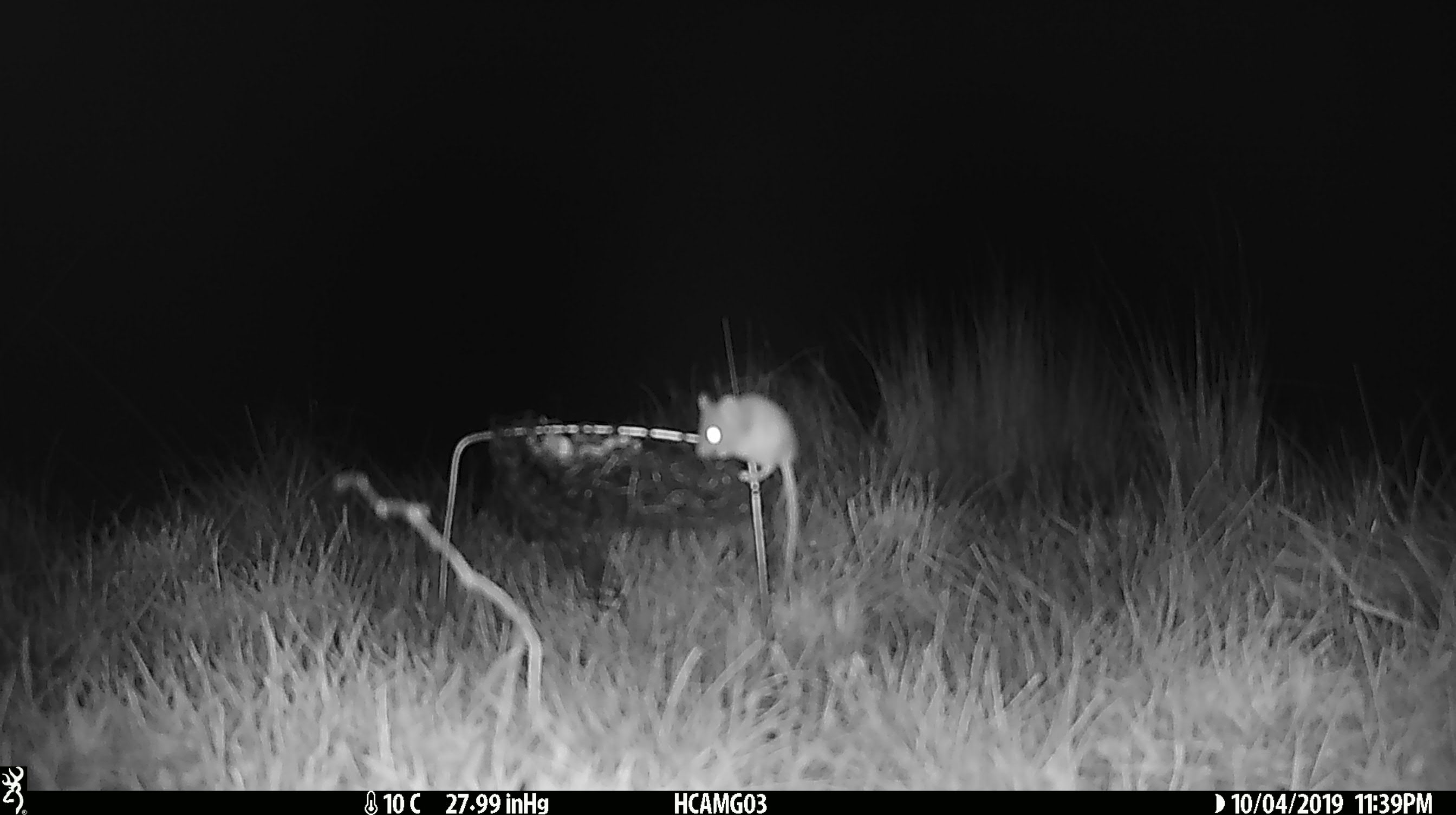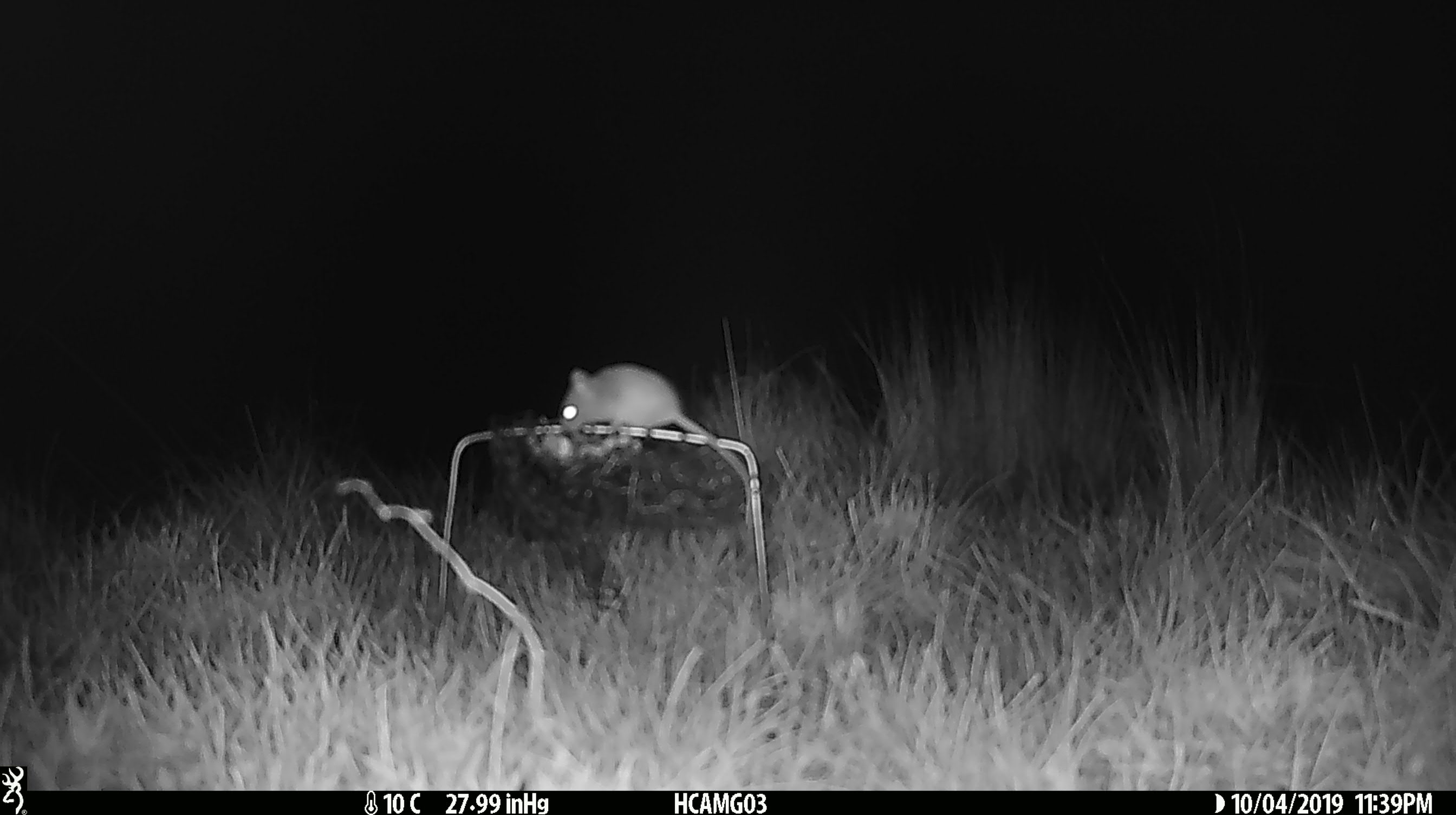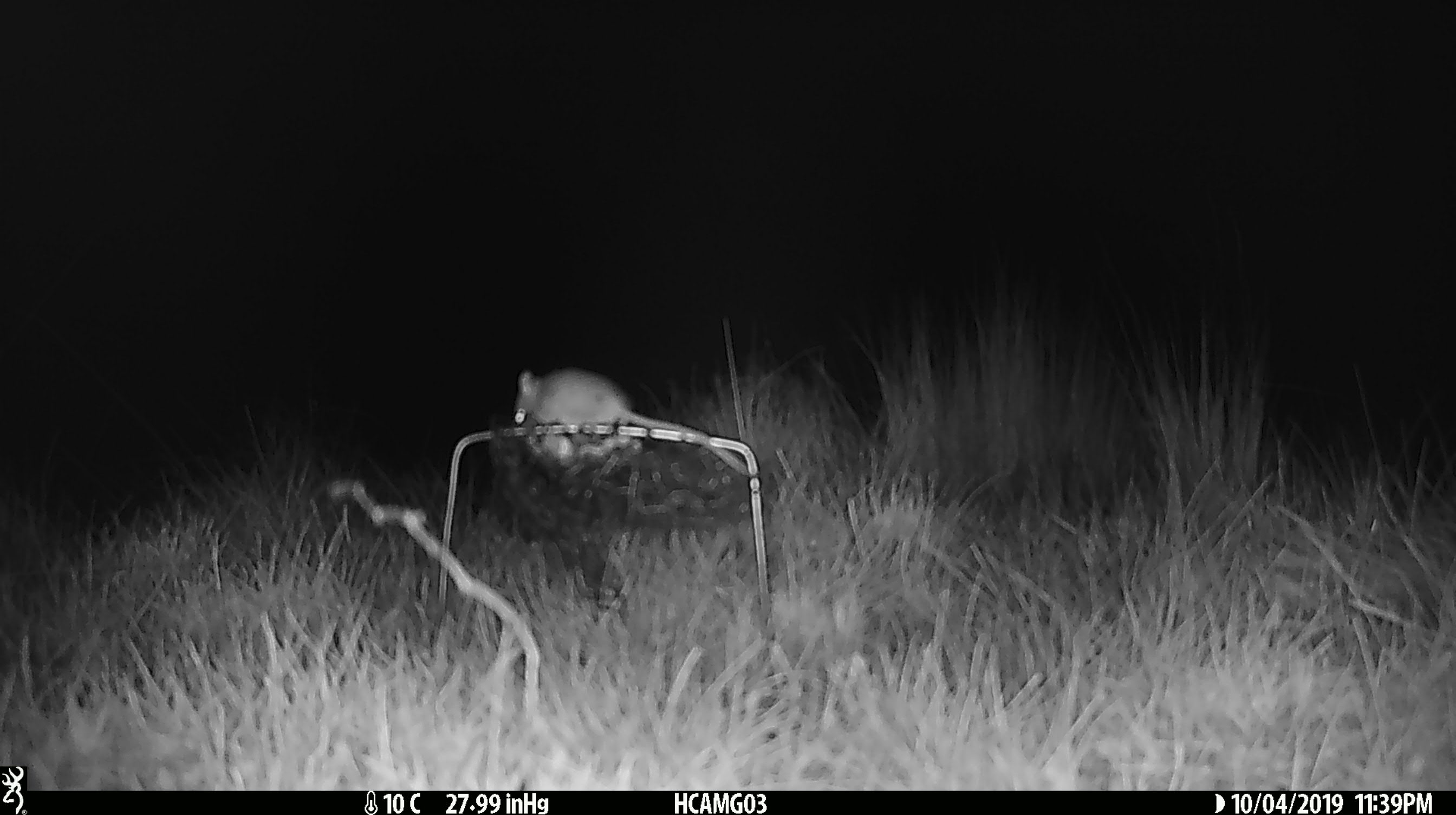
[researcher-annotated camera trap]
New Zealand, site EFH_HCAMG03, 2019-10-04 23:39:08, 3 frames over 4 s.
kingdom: Animalia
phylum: Chordata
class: Mammalia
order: Rodentia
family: Muridae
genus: Mus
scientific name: Mus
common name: mouse